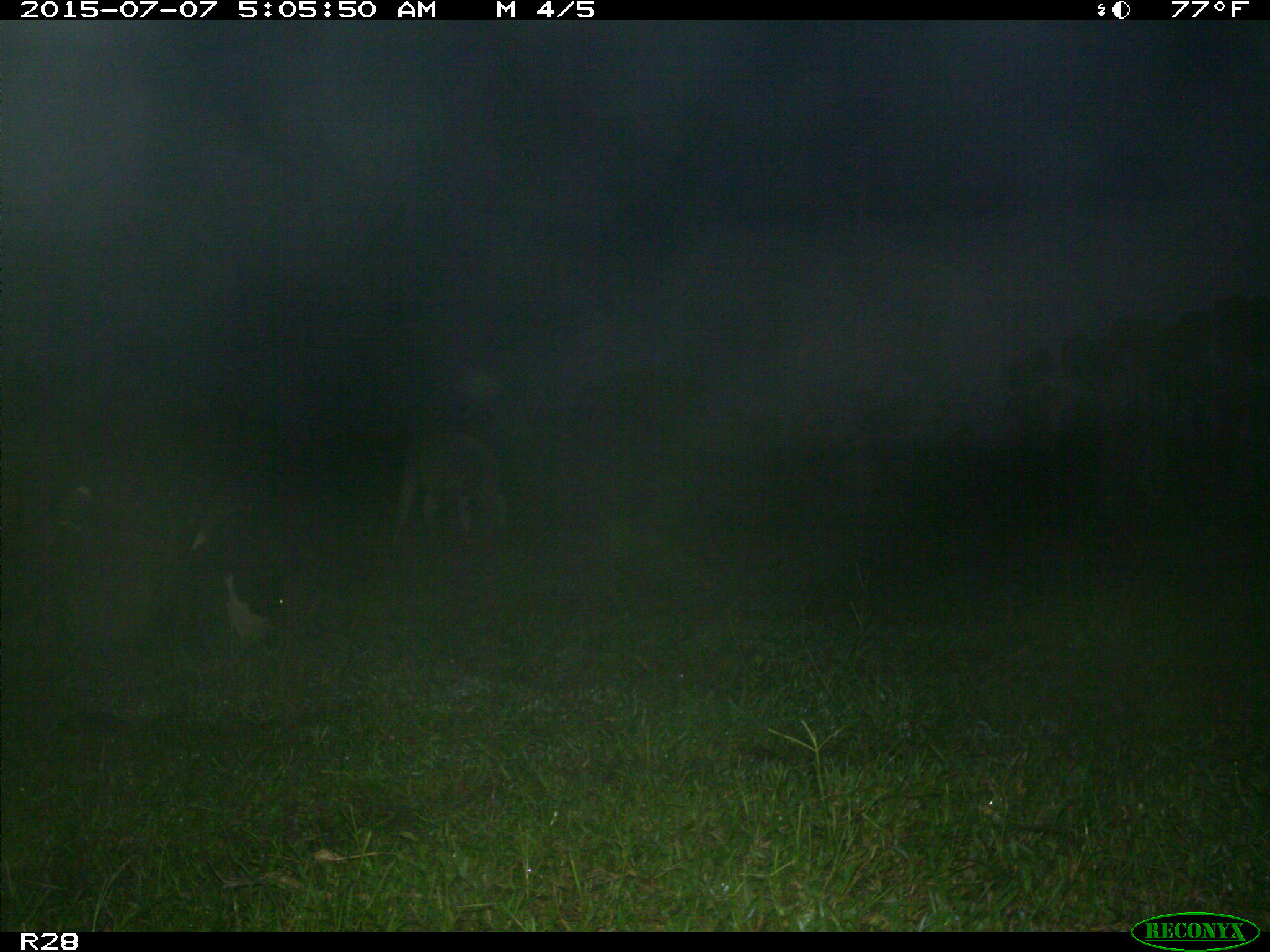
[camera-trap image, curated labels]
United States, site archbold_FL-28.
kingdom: Animalia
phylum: Chordata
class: Mammalia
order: Artiodactyla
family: Bovidae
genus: Bos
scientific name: Bos taurus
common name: domestic cow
Bos taurus (domestic cow).